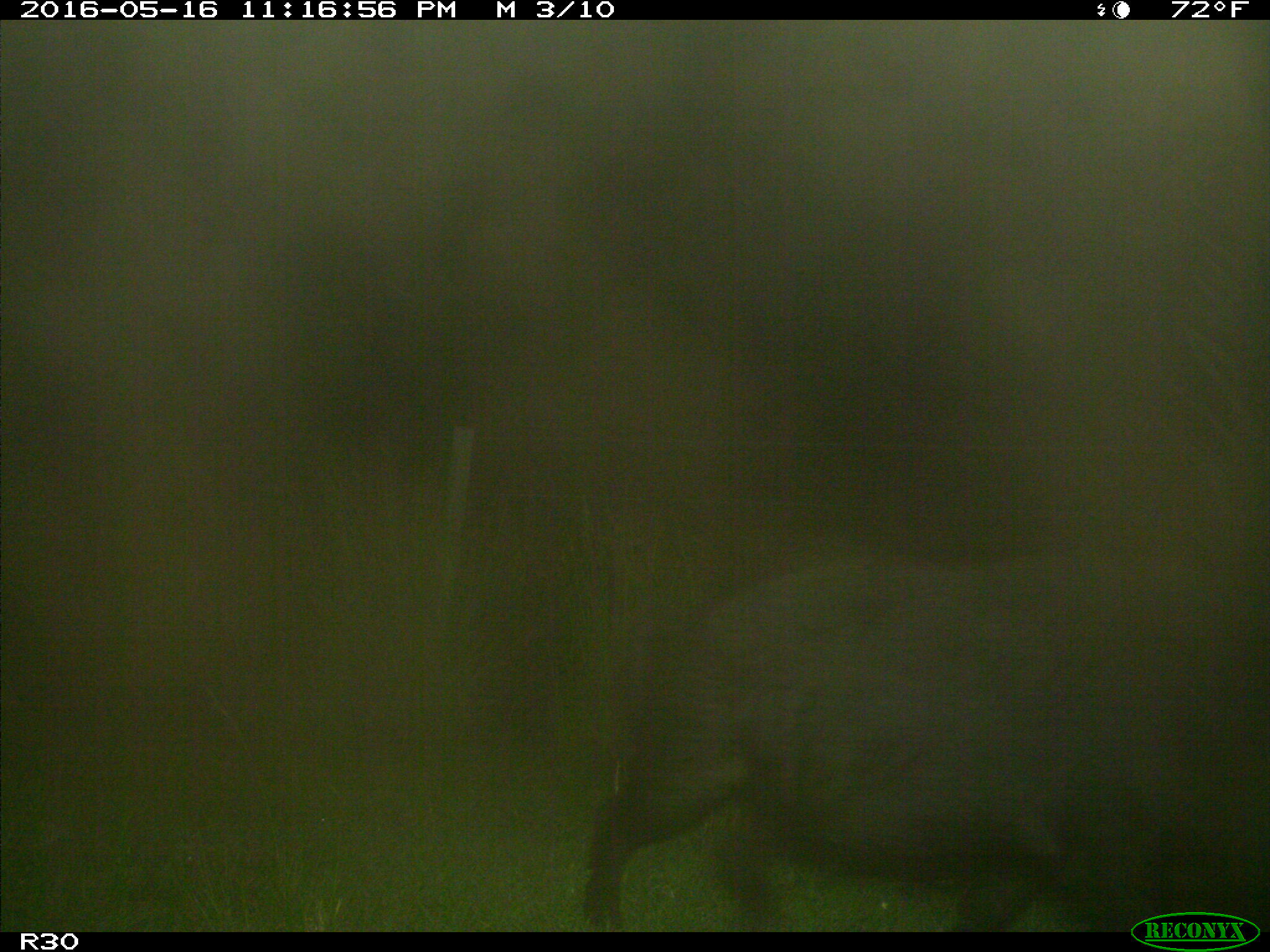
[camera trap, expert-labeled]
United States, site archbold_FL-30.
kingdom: Animalia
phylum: Chordata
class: Mammalia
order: Artiodactyla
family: Suidae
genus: Sus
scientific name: Sus scrofa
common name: wild boar